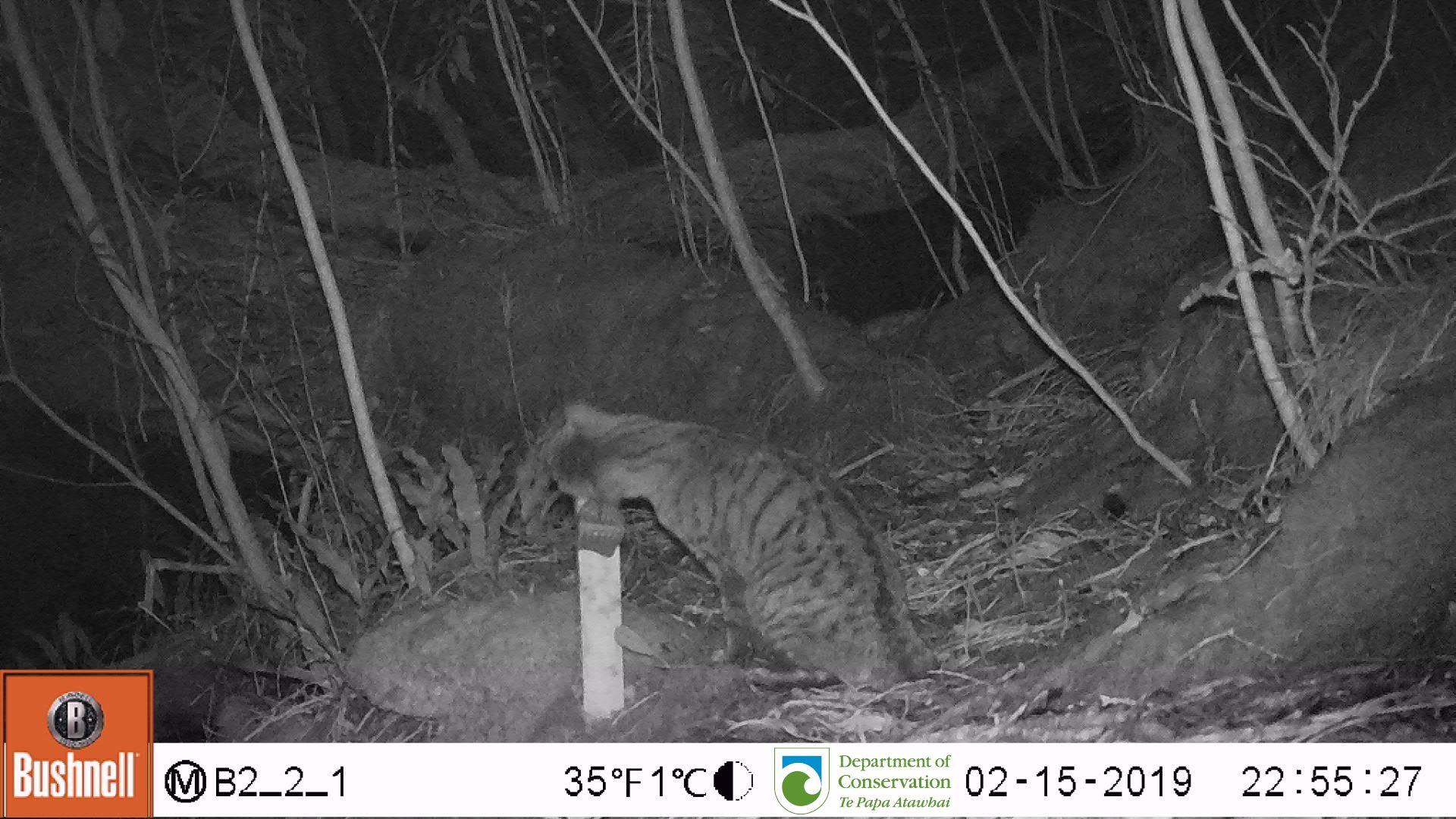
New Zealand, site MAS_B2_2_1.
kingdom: Animalia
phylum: Chordata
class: Mammalia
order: Carnivora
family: Felidae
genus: Felis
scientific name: Felis catus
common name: domestic cat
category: cat